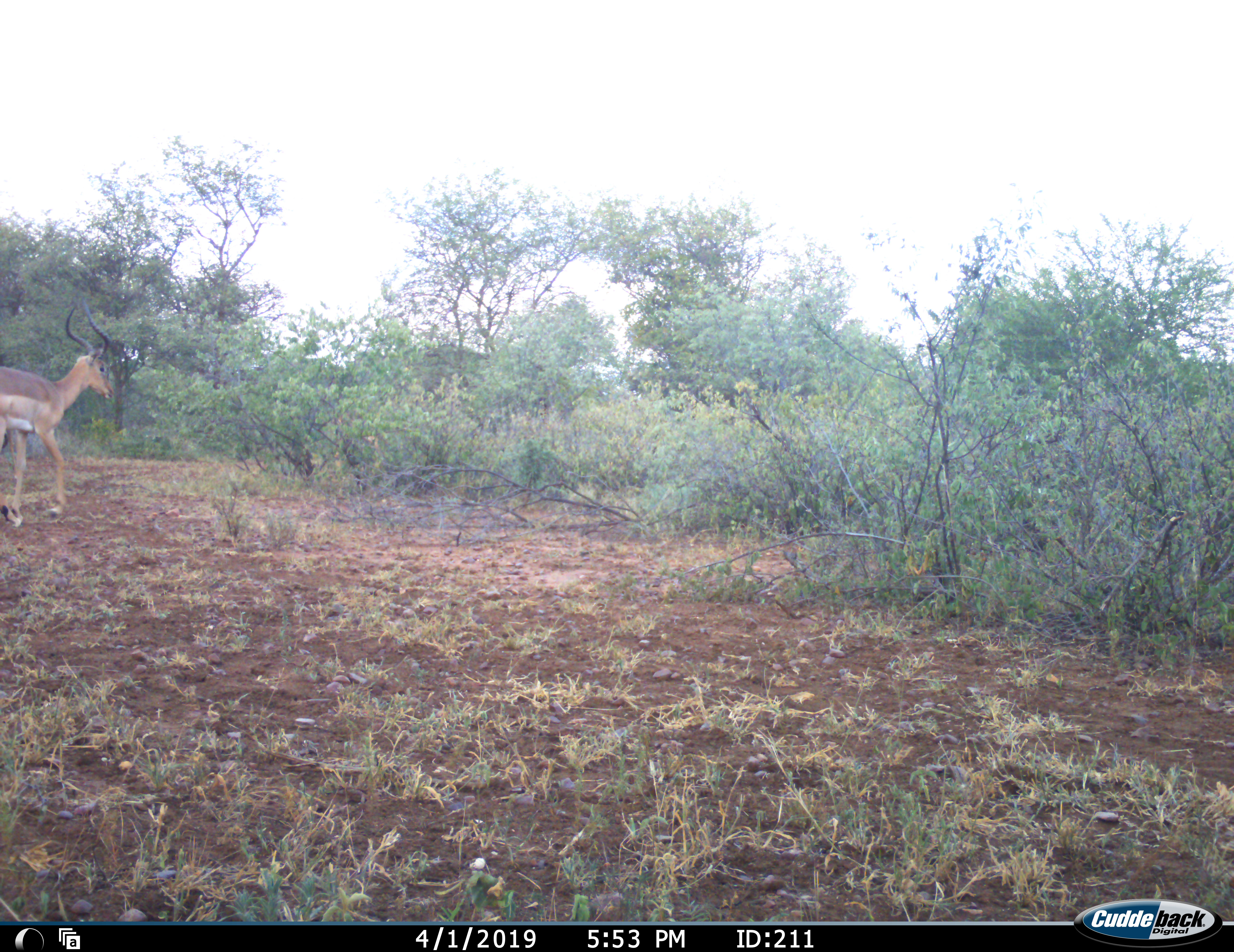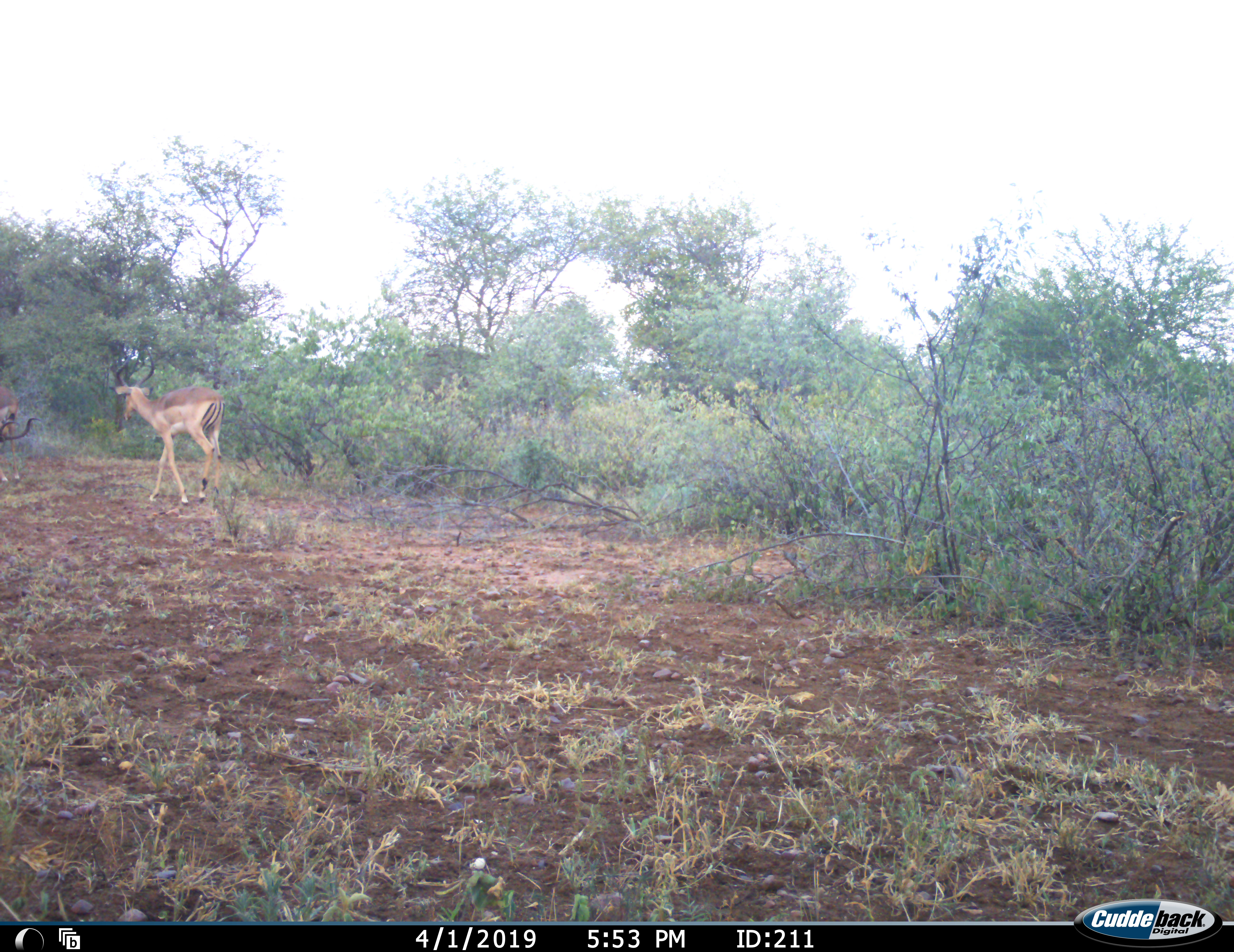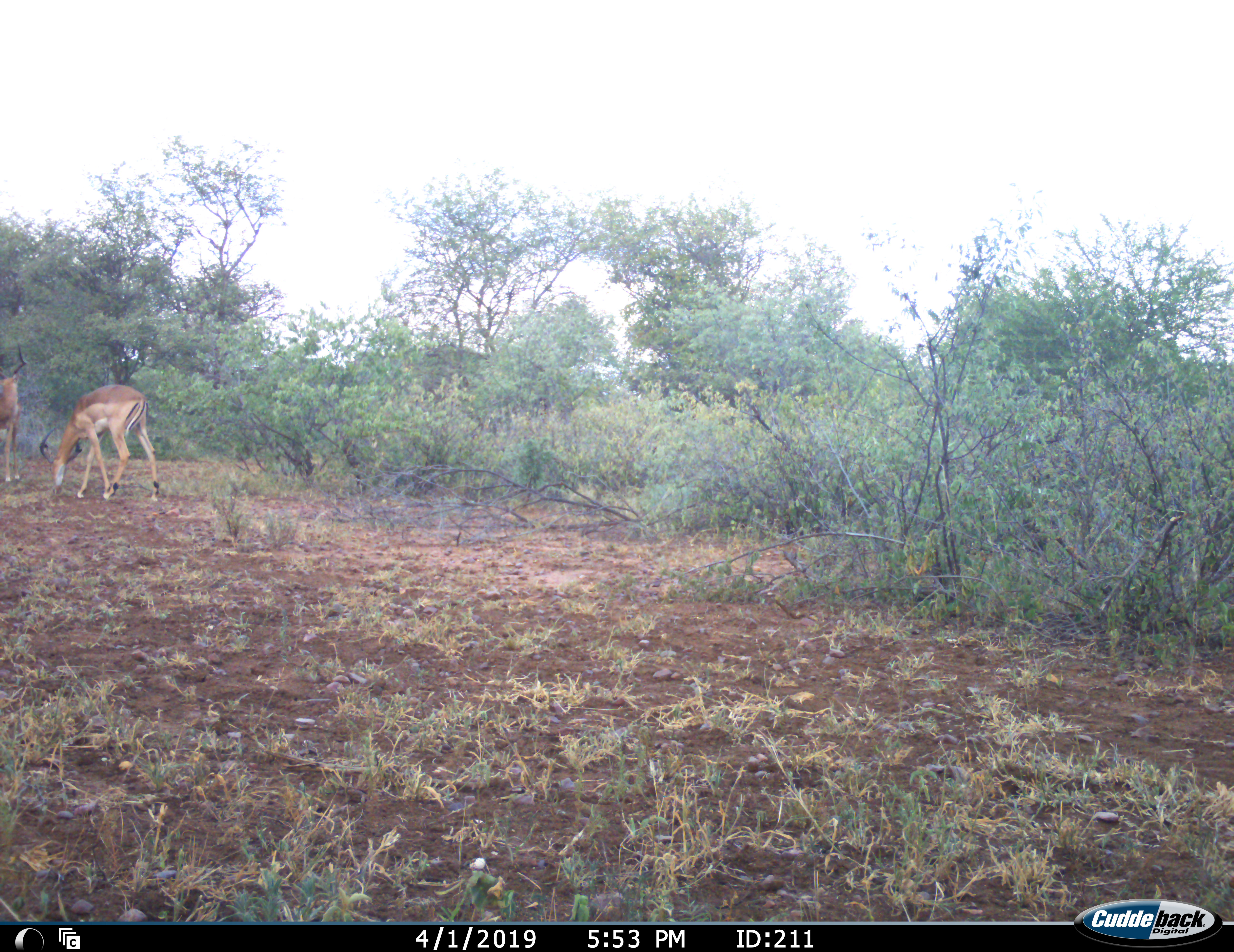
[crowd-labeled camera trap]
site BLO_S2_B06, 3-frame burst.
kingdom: Animalia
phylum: Chordata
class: Mammalia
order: Artiodactyla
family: Bovidae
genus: Aepyceros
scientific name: Aepyceros melampus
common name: impala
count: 2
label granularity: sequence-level